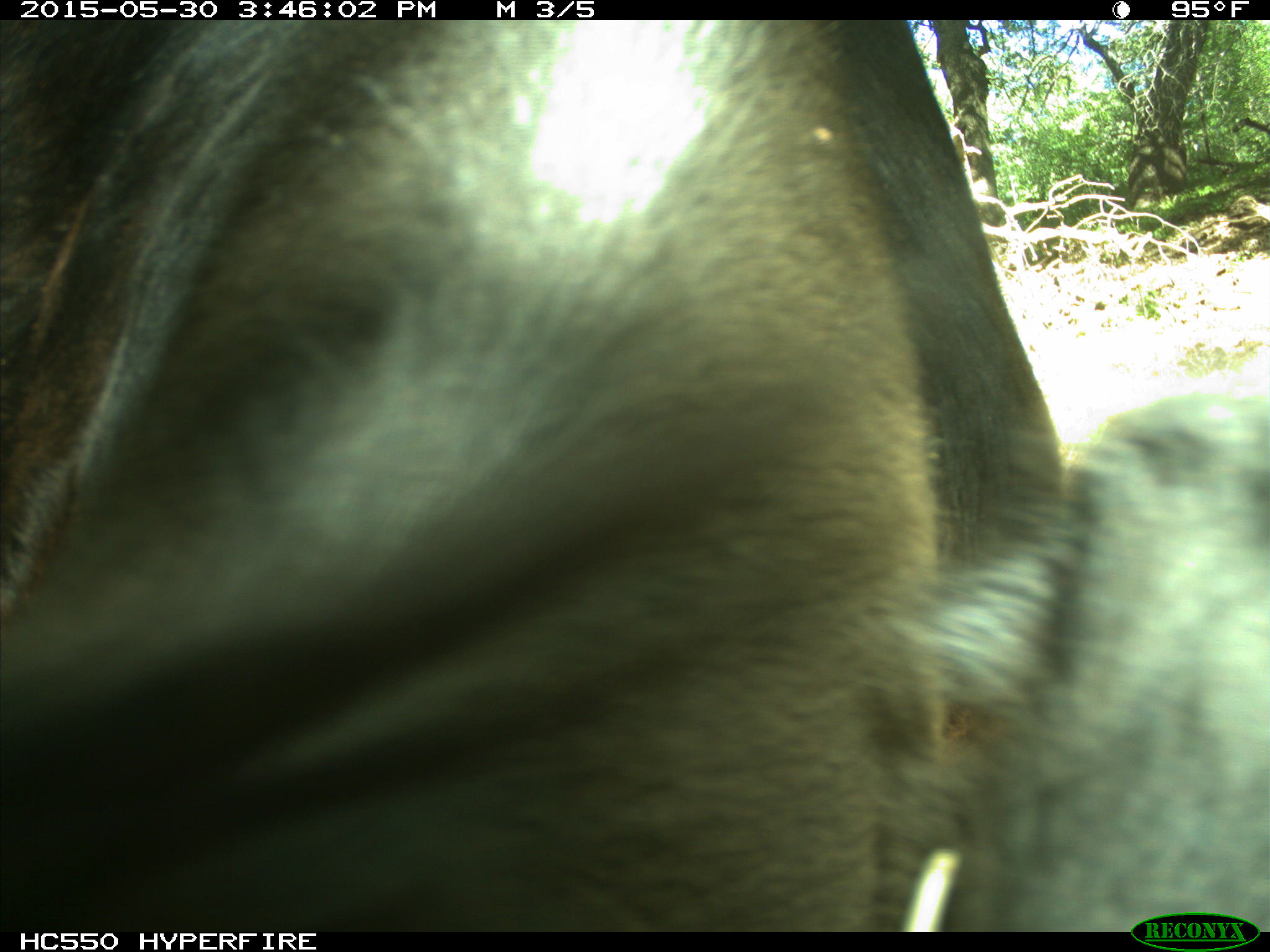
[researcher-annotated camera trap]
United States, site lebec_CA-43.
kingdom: Animalia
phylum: Chordata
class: Mammalia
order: Artiodactyla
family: Bovidae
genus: Bos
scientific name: Bos taurus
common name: domestic cow